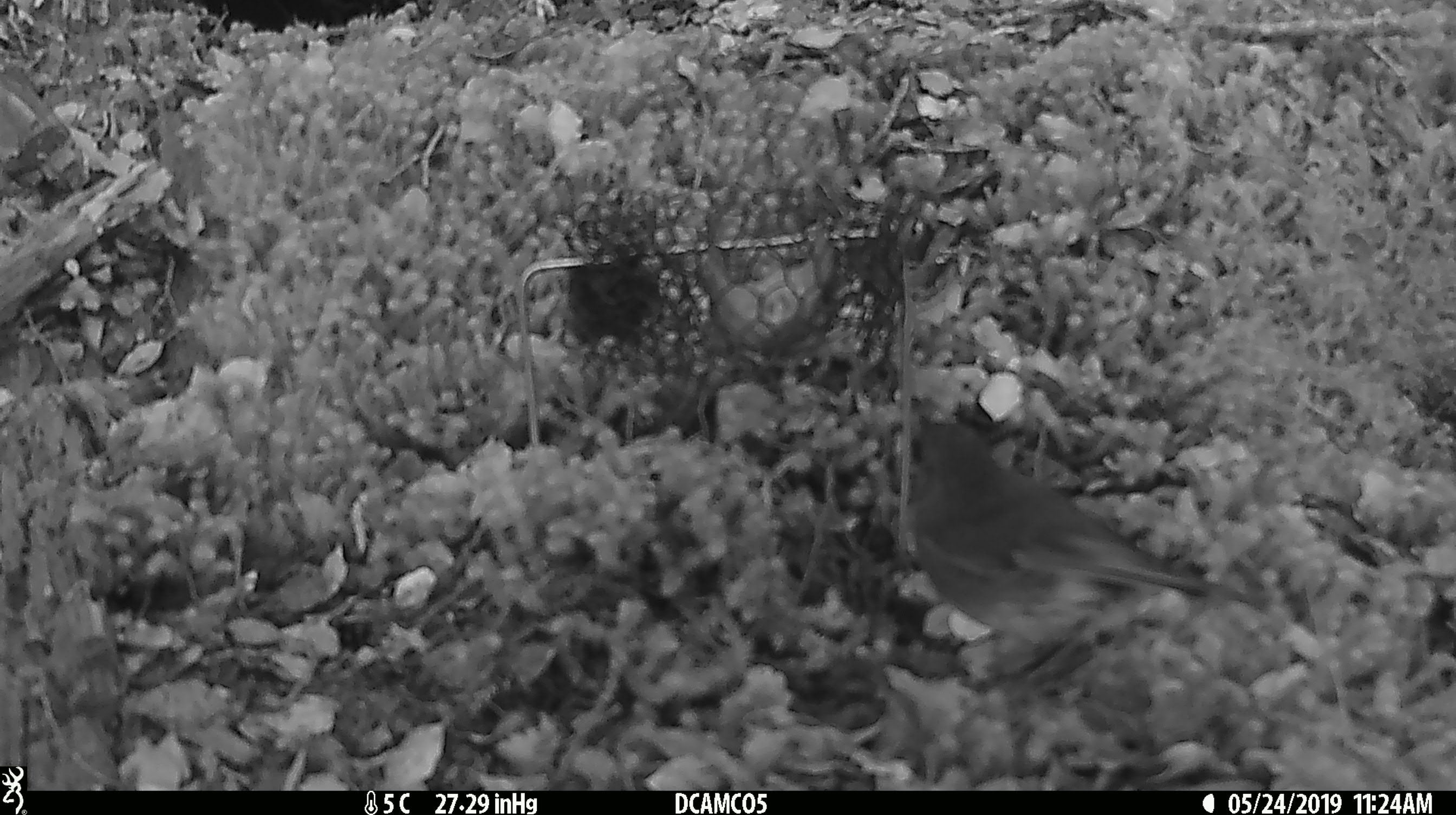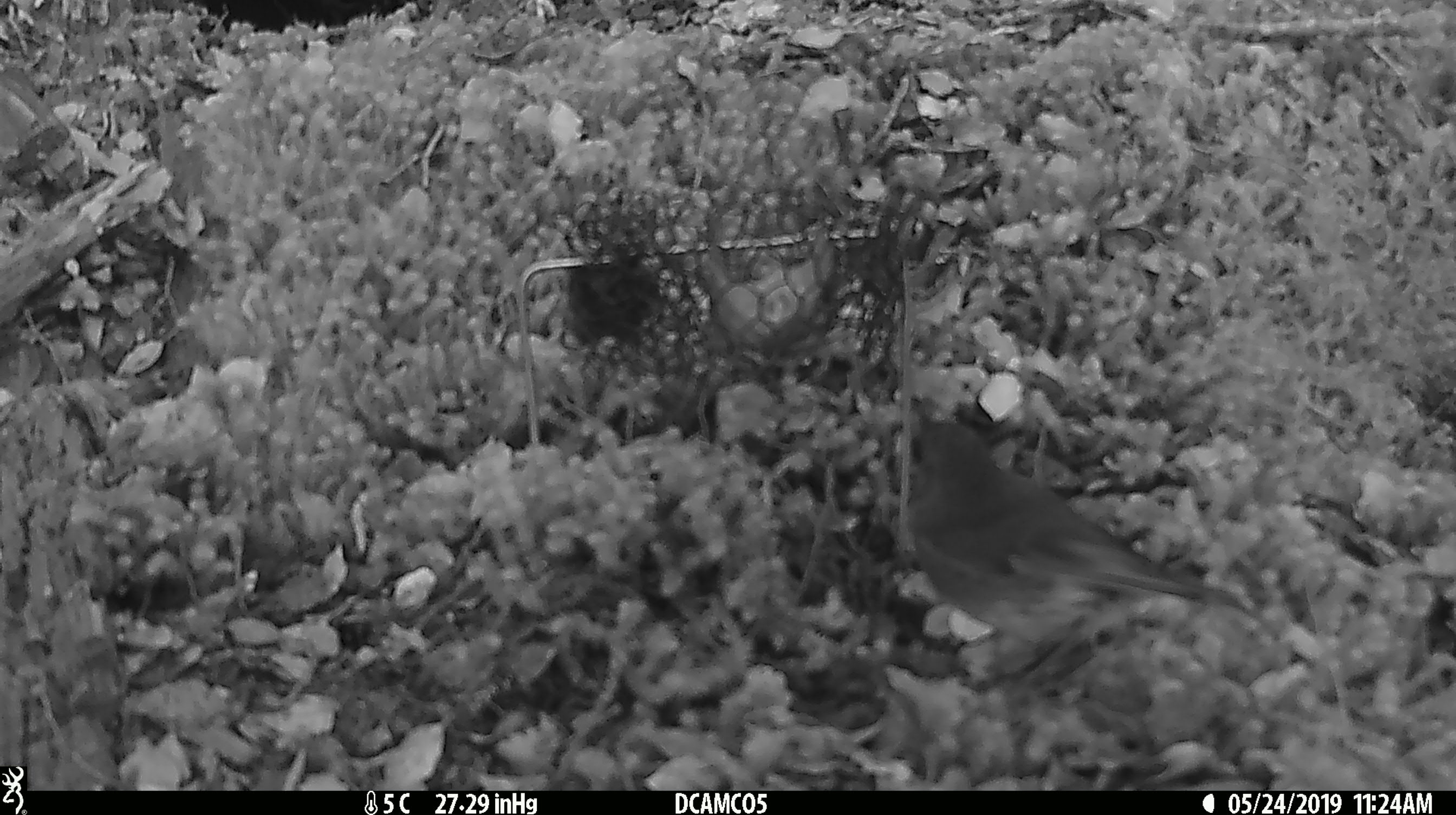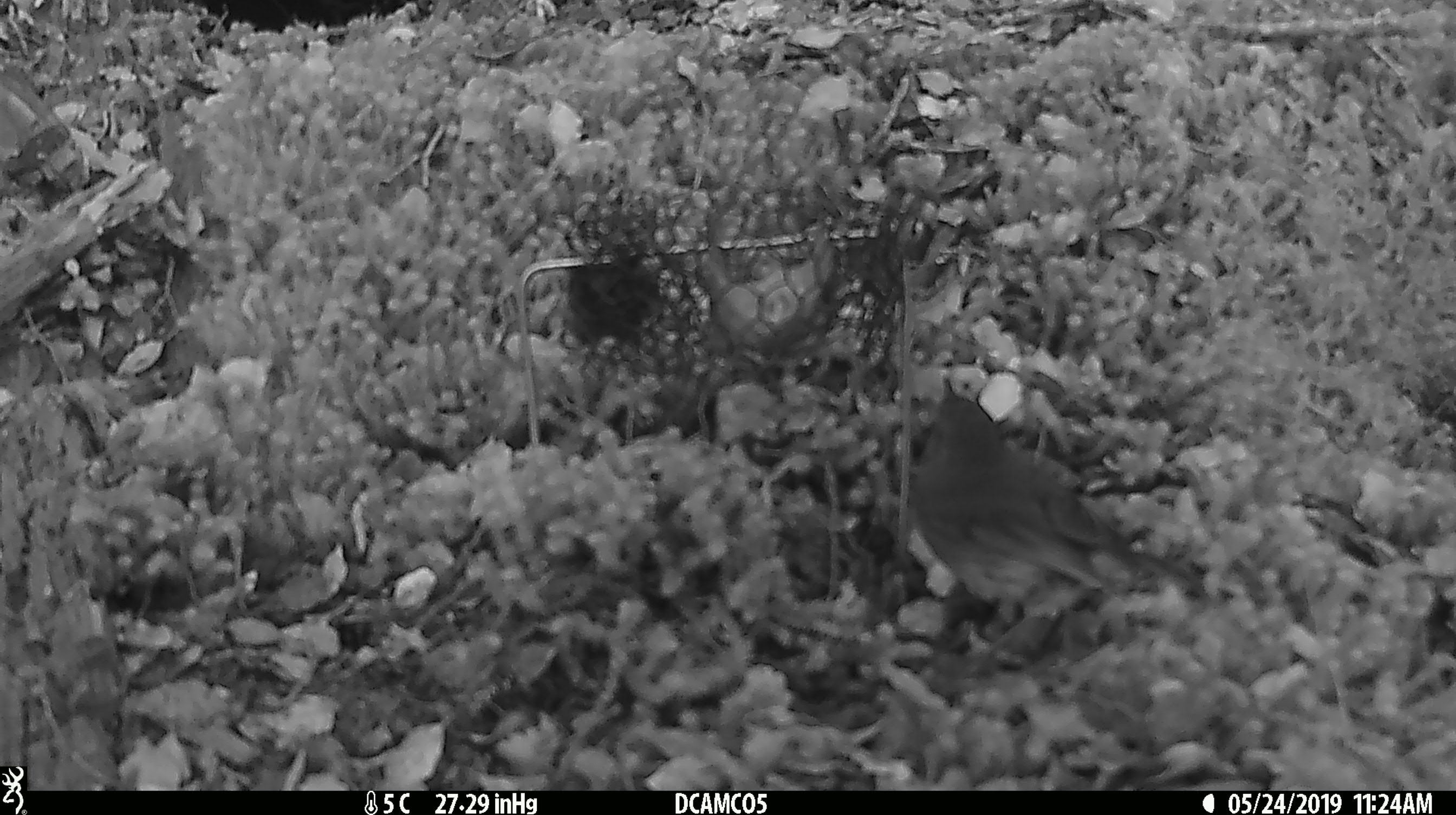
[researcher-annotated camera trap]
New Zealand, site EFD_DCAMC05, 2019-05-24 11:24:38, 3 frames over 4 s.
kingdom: Animalia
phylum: Chordata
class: Aves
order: Passeriformes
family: Petroicidae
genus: Petroica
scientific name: Petroica australis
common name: new zealand robin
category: robin